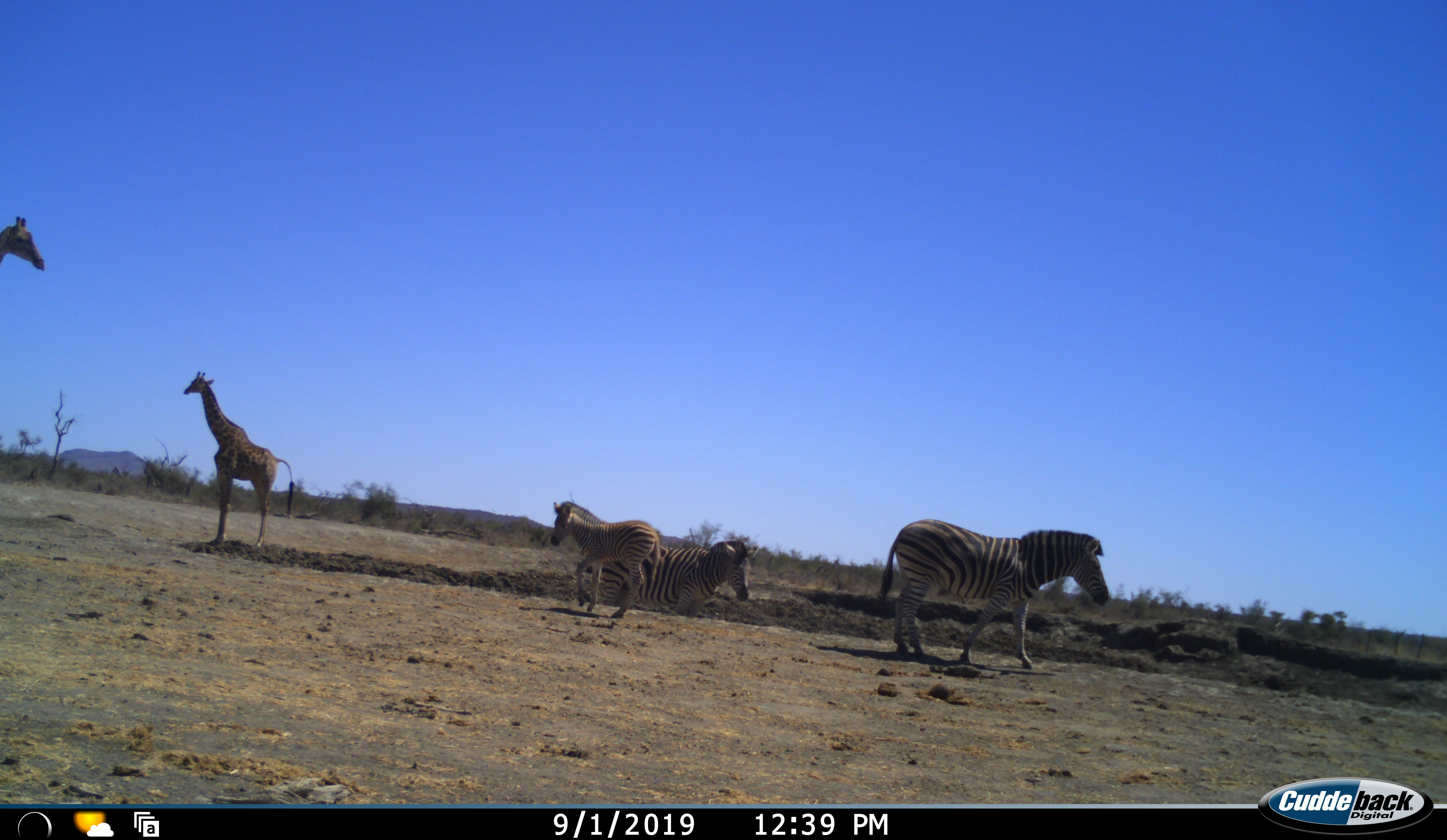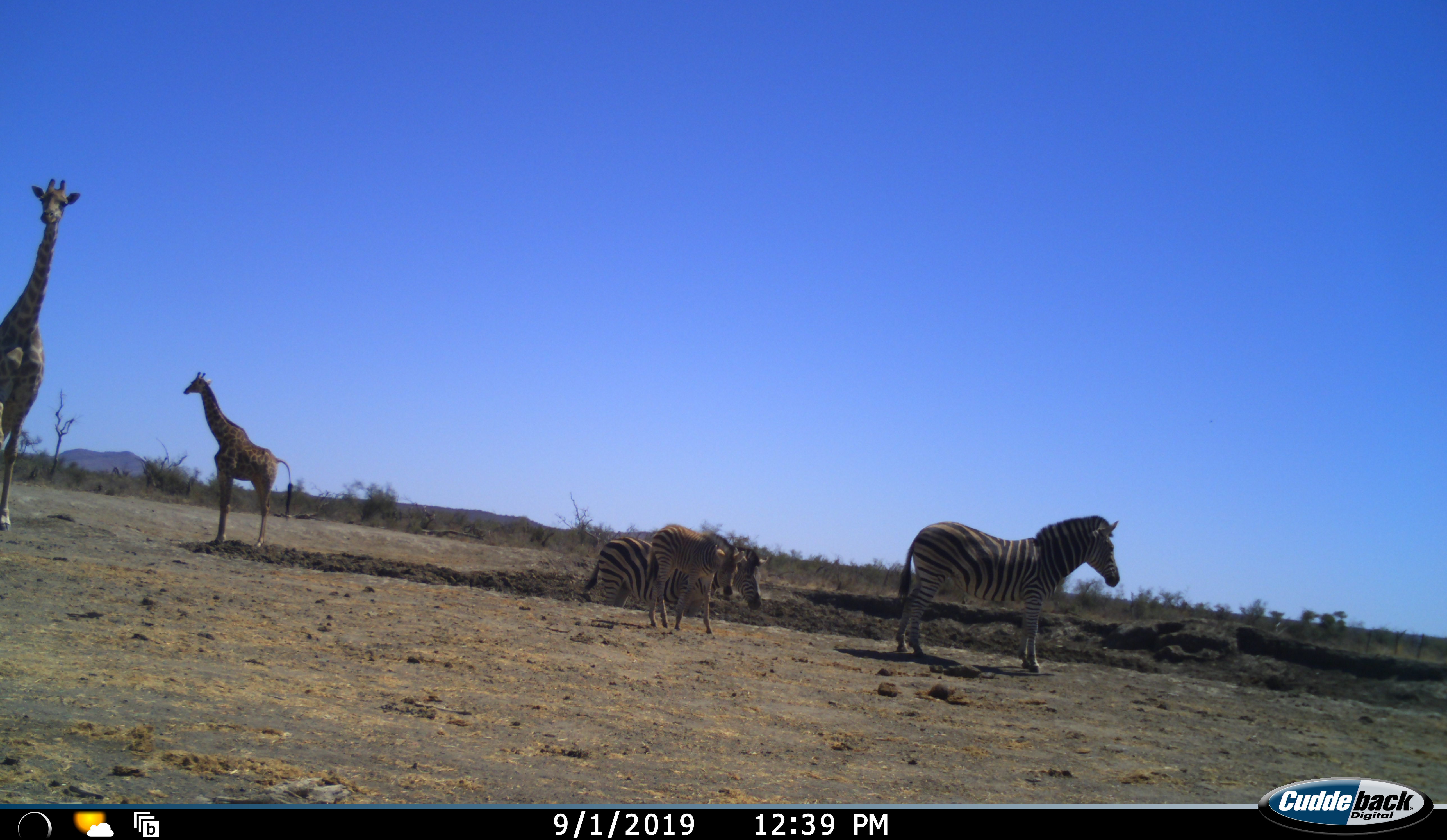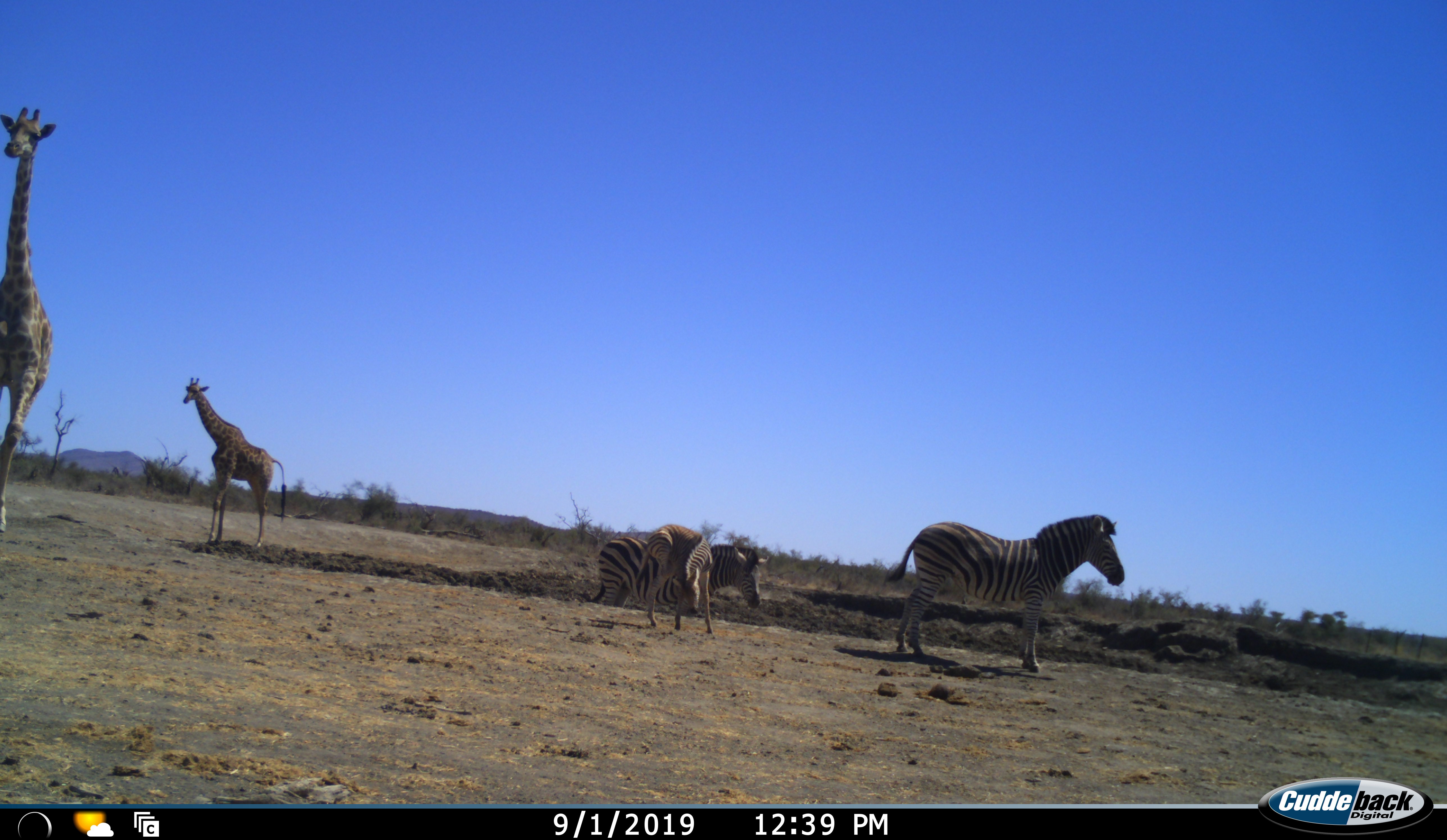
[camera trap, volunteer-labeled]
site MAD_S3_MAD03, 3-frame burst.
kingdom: Animalia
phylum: Chordata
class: Mammalia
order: Artiodactyla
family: Giraffidae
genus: Giraffa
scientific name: Giraffa camelopardalis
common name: giraffe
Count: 2.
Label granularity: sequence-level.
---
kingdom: Animalia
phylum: Chordata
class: Mammalia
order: Perissodactyla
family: Equidae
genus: Equus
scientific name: Equus quagga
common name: plains zebra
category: zebraplains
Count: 3.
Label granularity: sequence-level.